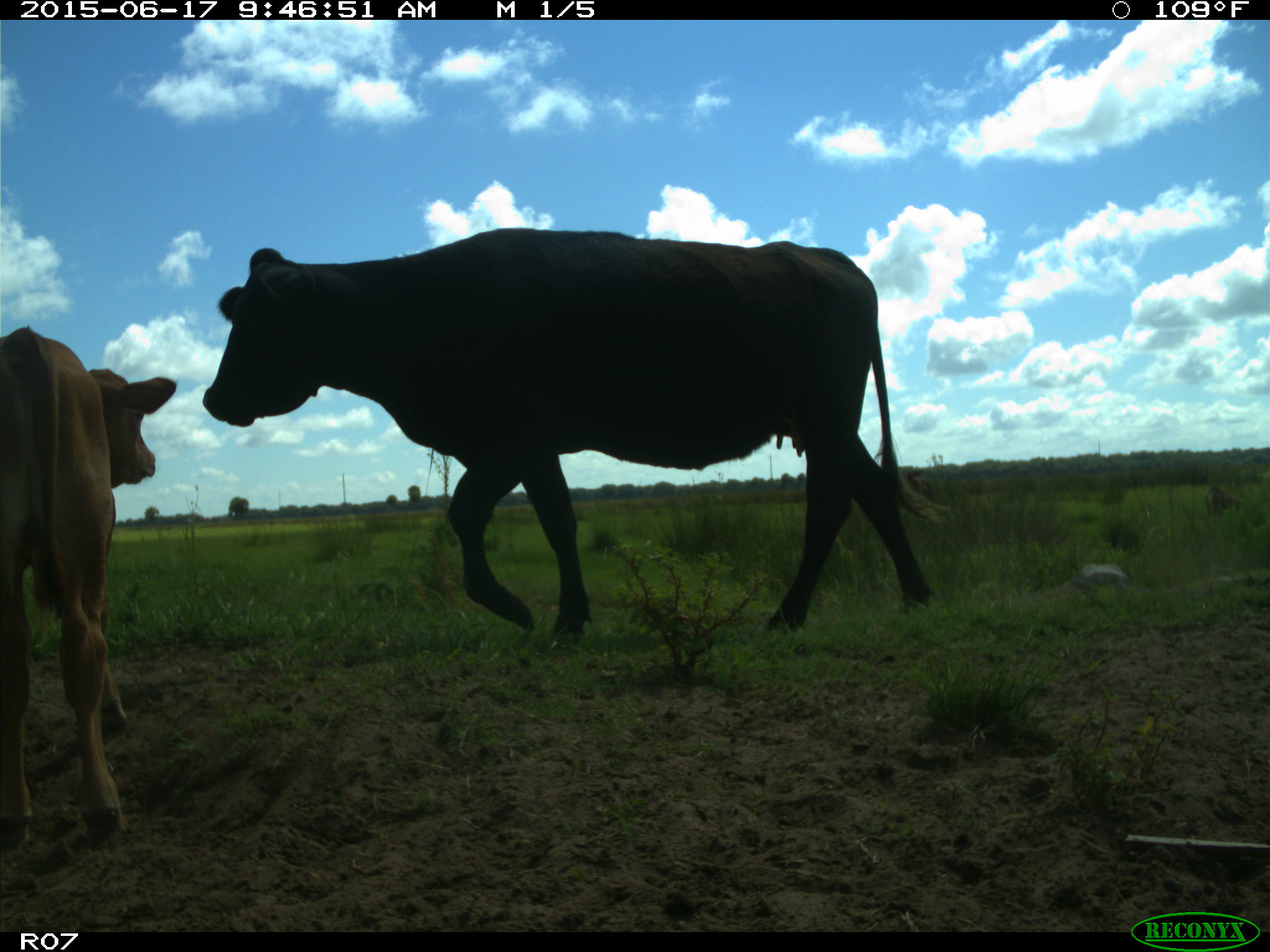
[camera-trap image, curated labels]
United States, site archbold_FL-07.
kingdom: Animalia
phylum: Chordata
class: Mammalia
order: Artiodactyla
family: Bovidae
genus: Bos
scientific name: Bos taurus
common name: domestic cow